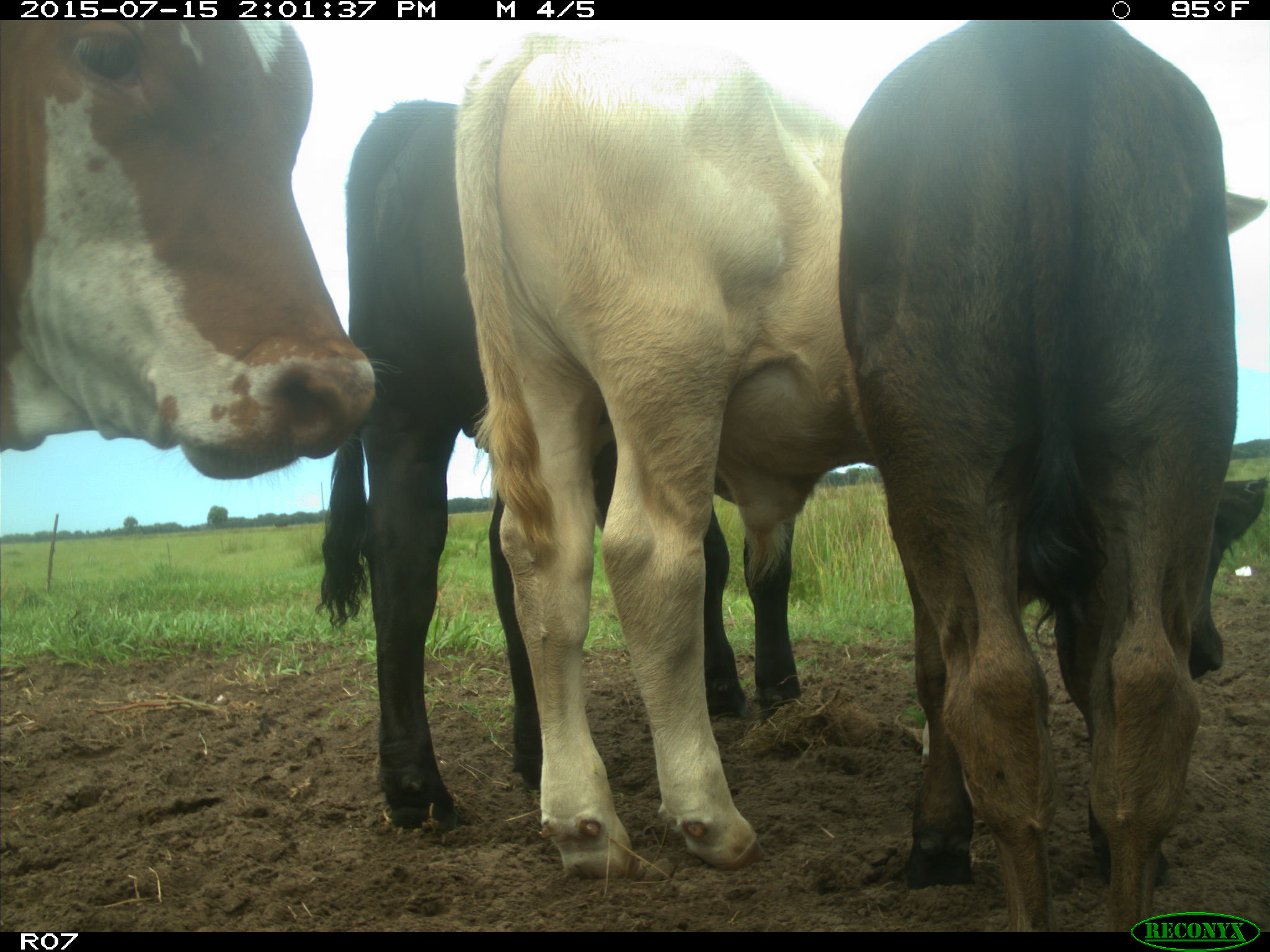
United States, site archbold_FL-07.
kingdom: Animalia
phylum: Chordata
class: Mammalia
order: Artiodactyla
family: Bovidae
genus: Bos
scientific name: Bos taurus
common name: domestic cow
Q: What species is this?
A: Bos taurus (domestic cow).